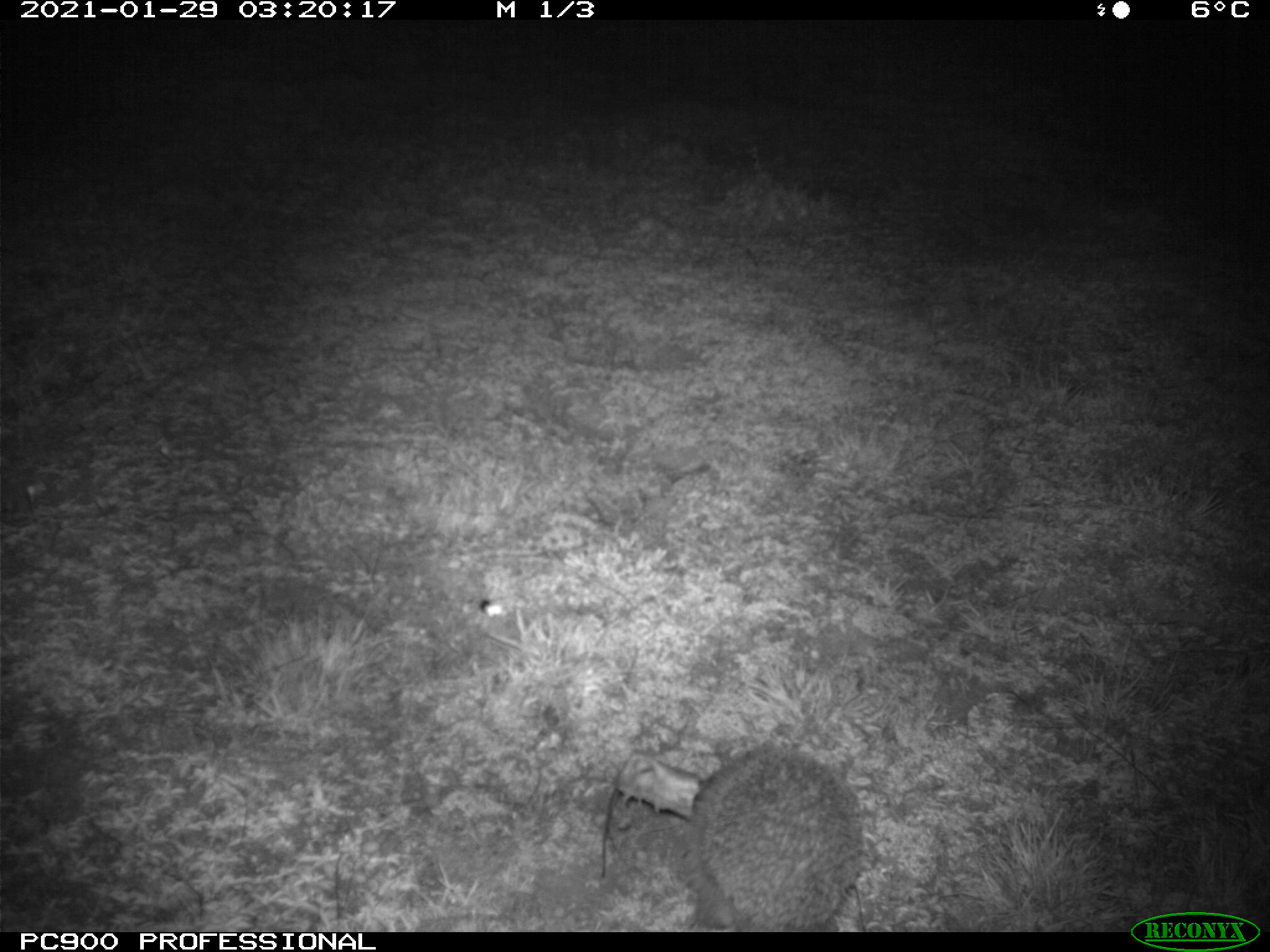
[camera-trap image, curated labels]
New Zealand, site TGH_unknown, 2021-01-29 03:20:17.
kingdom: Animalia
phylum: Chordata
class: Mammalia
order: Eulipotyphla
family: Erinaceidae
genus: Erinaceus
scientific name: Erinaceus europaeus europaeus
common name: european hedgehog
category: hedgehog